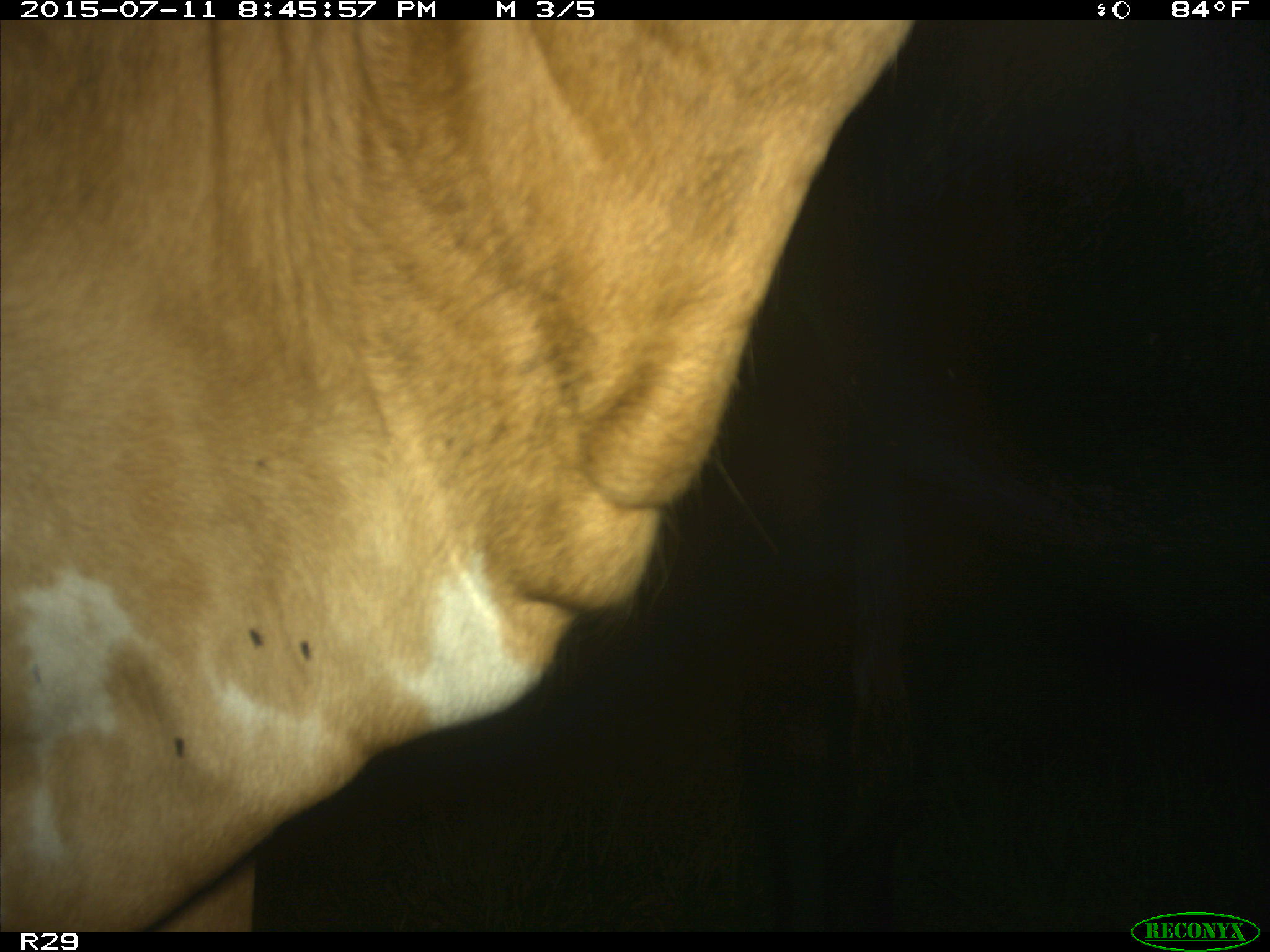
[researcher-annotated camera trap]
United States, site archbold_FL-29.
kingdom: Animalia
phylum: Chordata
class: Mammalia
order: Artiodactyla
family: Bovidae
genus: Bos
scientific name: Bos taurus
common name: domestic cow